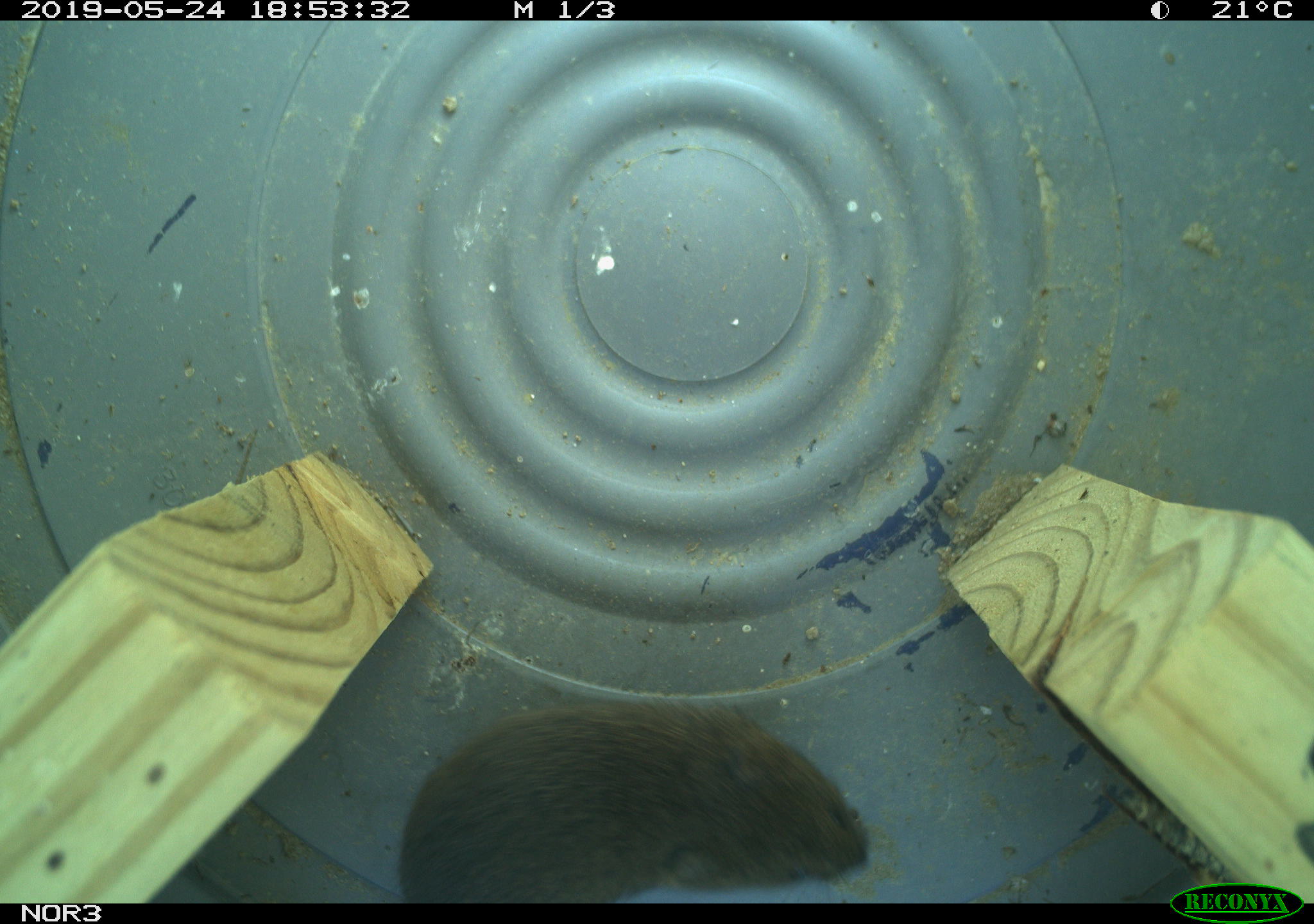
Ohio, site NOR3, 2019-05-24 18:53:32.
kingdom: Animalia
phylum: Chordata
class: Mammalia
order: Rodentia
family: Cricetidae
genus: Microtus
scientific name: Microtus pennsylvanicus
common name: meadow vole